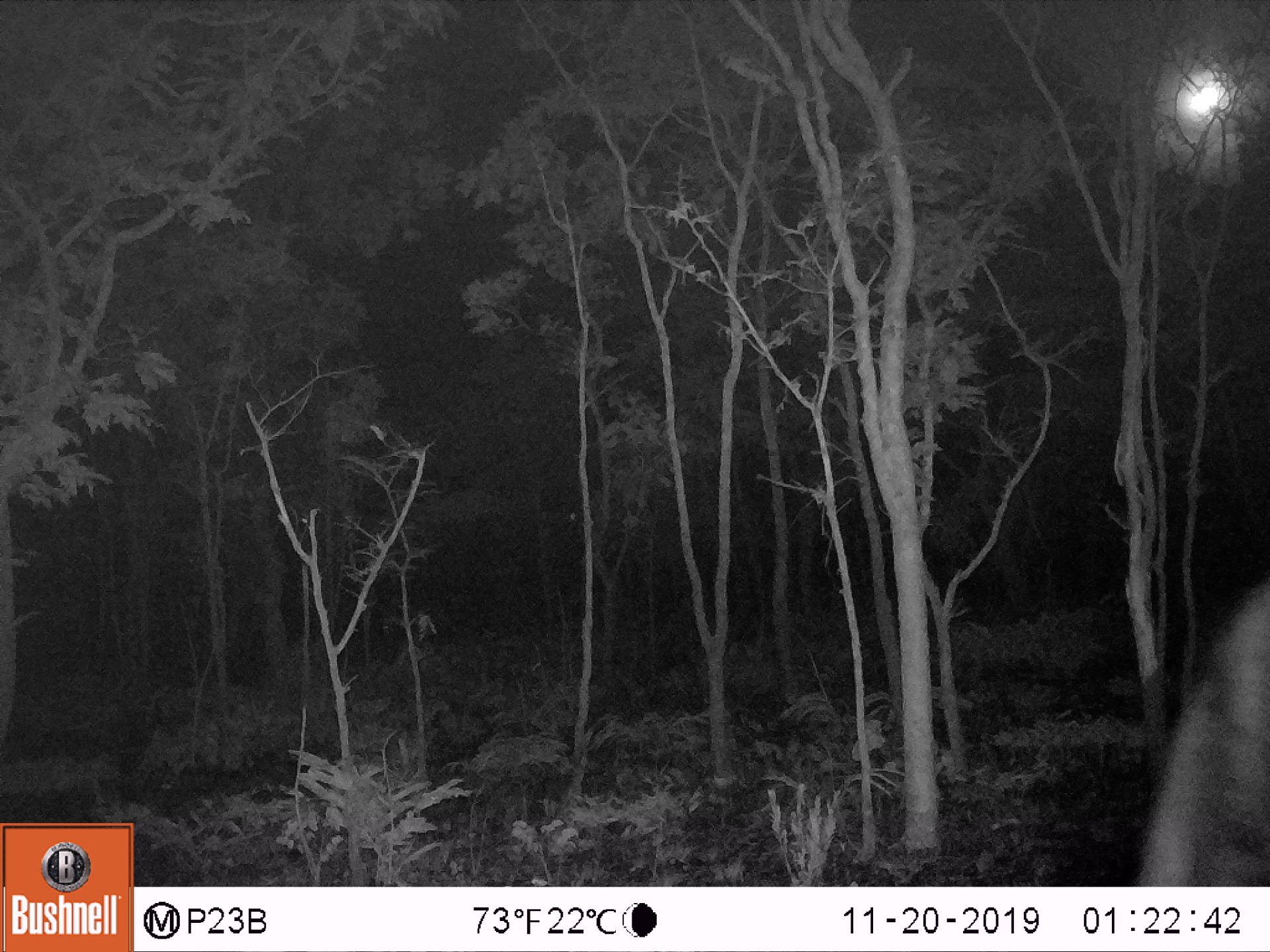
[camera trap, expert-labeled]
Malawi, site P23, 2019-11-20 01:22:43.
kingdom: Animalia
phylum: Chordata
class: Mammalia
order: Artiodactyla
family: Bovidae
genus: Syncerus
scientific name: Syncerus caffer caffer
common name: cape buffalo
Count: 1.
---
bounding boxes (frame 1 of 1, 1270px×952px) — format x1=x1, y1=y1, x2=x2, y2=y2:
cape buffalo: x1=1136, y1=586, x2=1262, y2=885